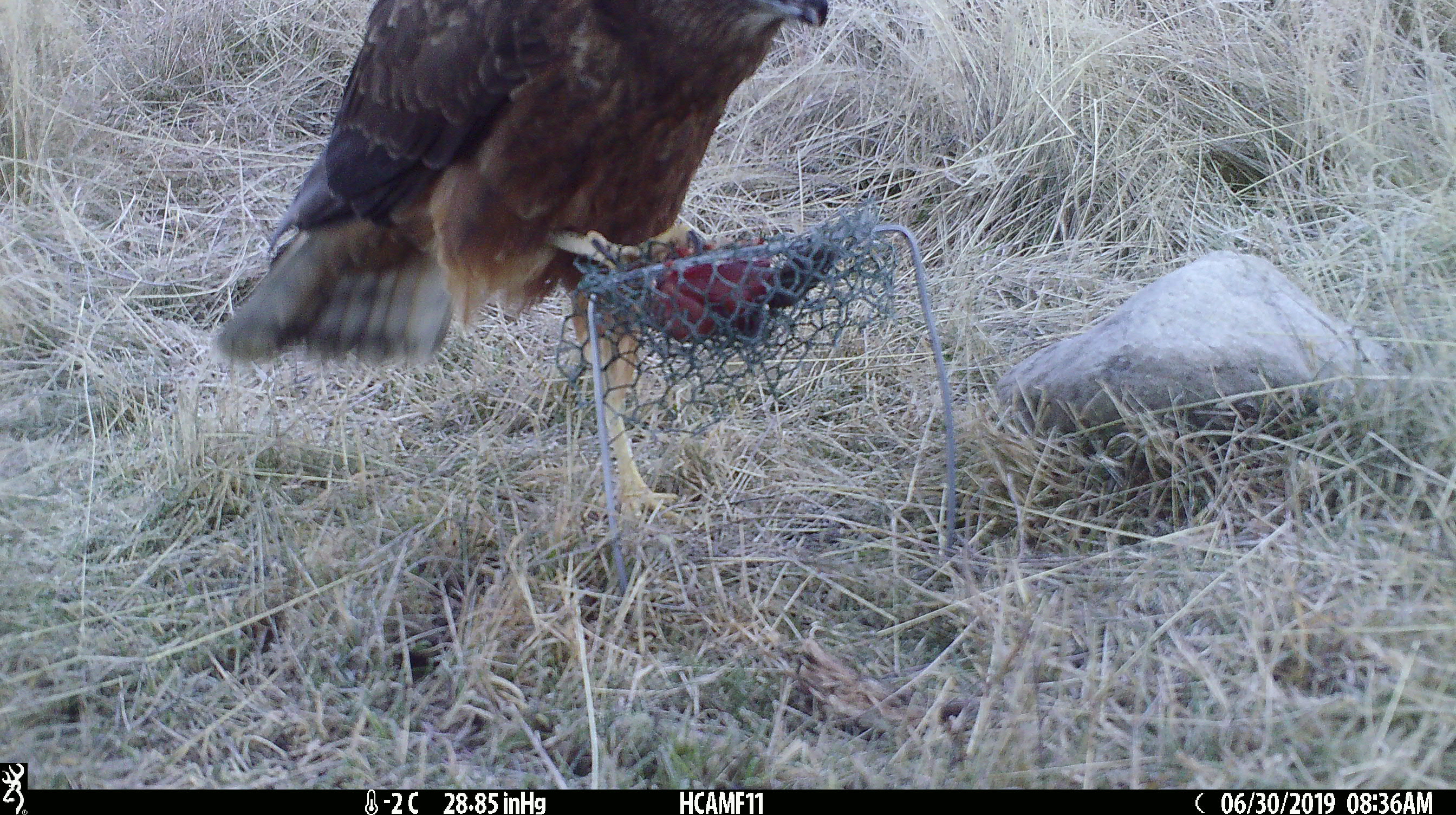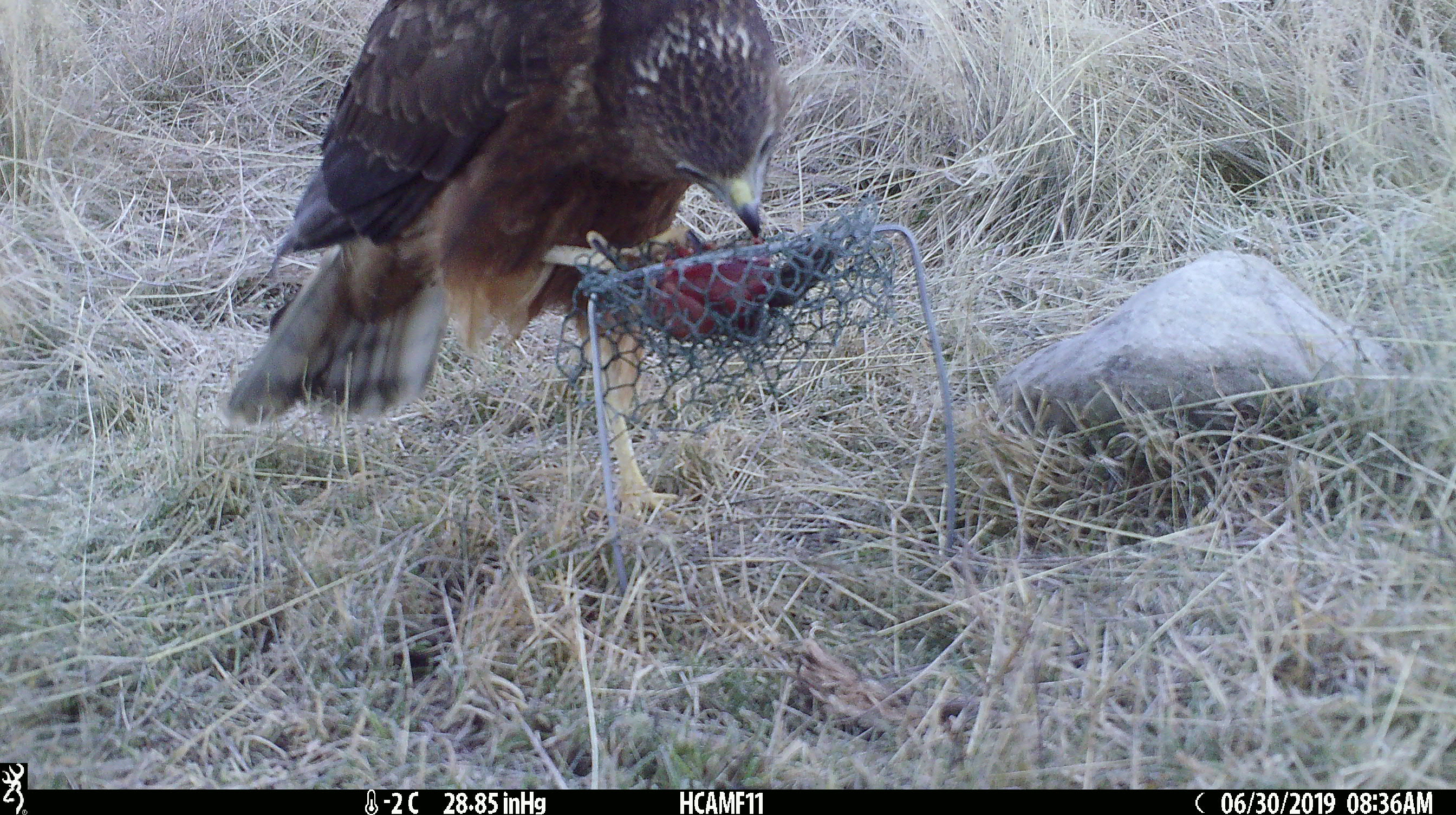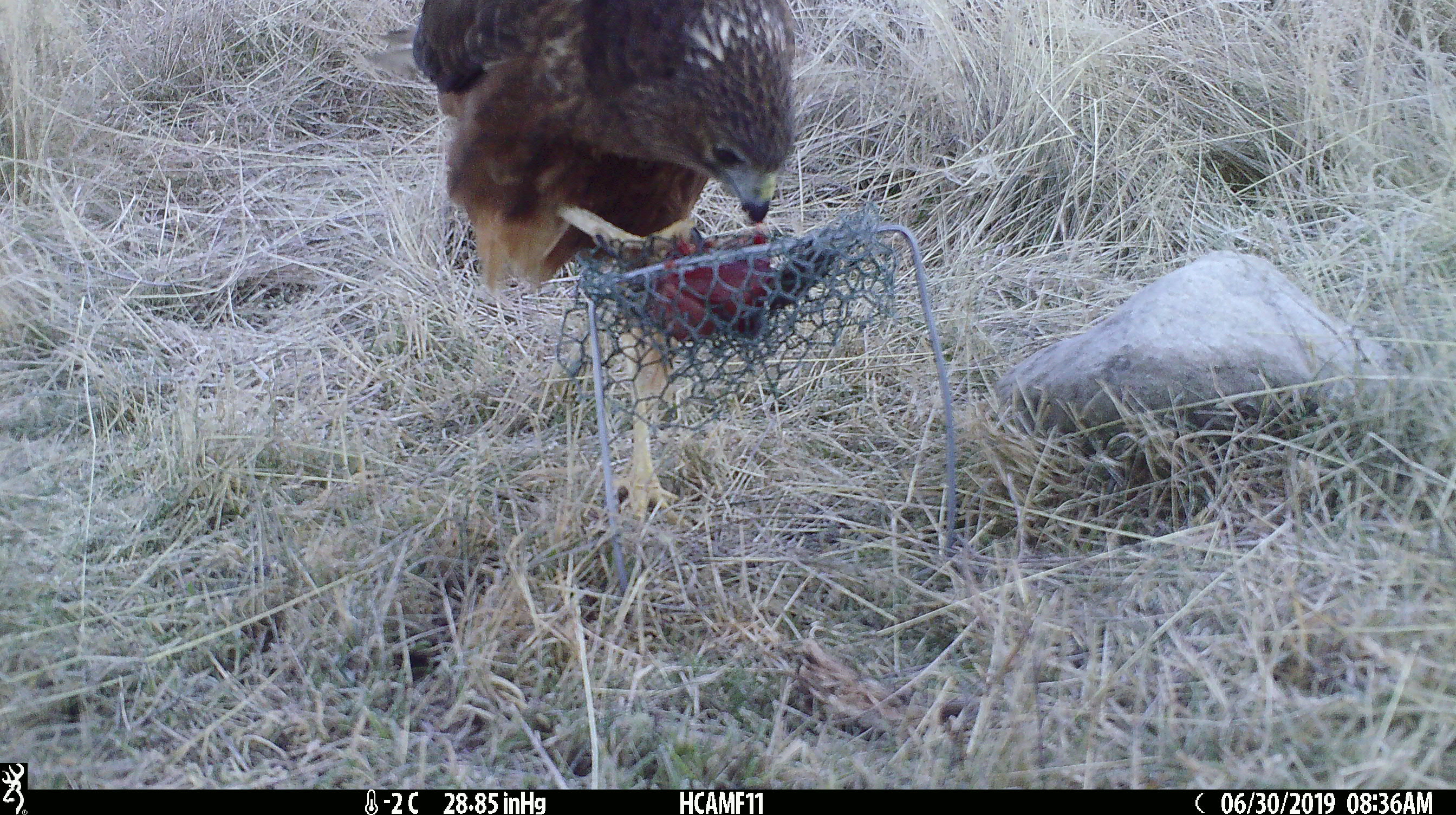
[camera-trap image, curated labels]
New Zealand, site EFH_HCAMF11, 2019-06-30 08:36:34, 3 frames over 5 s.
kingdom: Animalia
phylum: Chordata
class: Aves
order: Accipitriformes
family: Accipitridae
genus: Circus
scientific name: Circus approximans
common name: swamp harrier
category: harrier